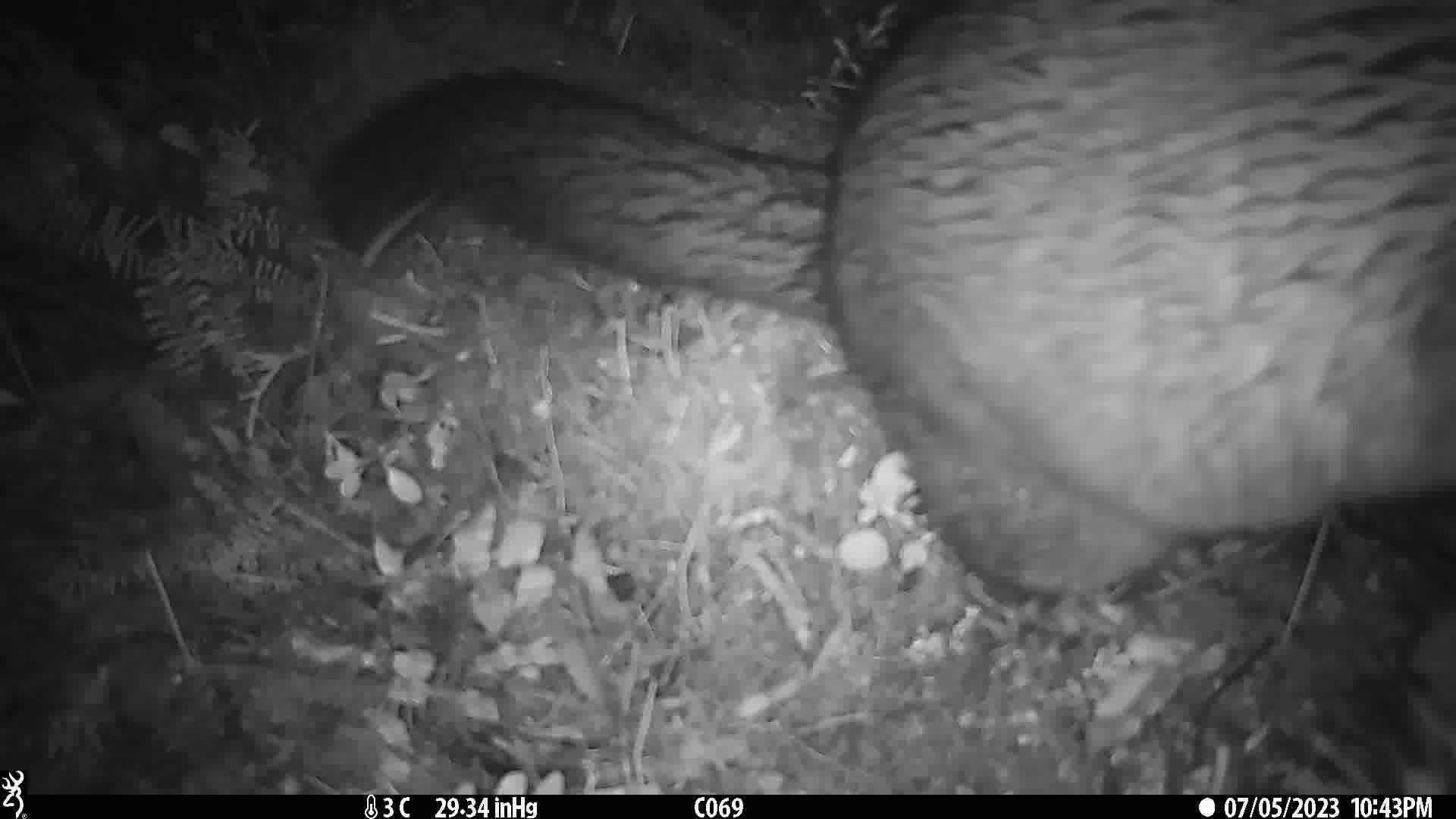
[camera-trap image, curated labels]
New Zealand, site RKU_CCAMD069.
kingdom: Animalia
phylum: Chordata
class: Mammalia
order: Diprotodontia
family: Phalangeridae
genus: Trichosurus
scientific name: Trichosurus vulpecula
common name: common brushtail possum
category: possum